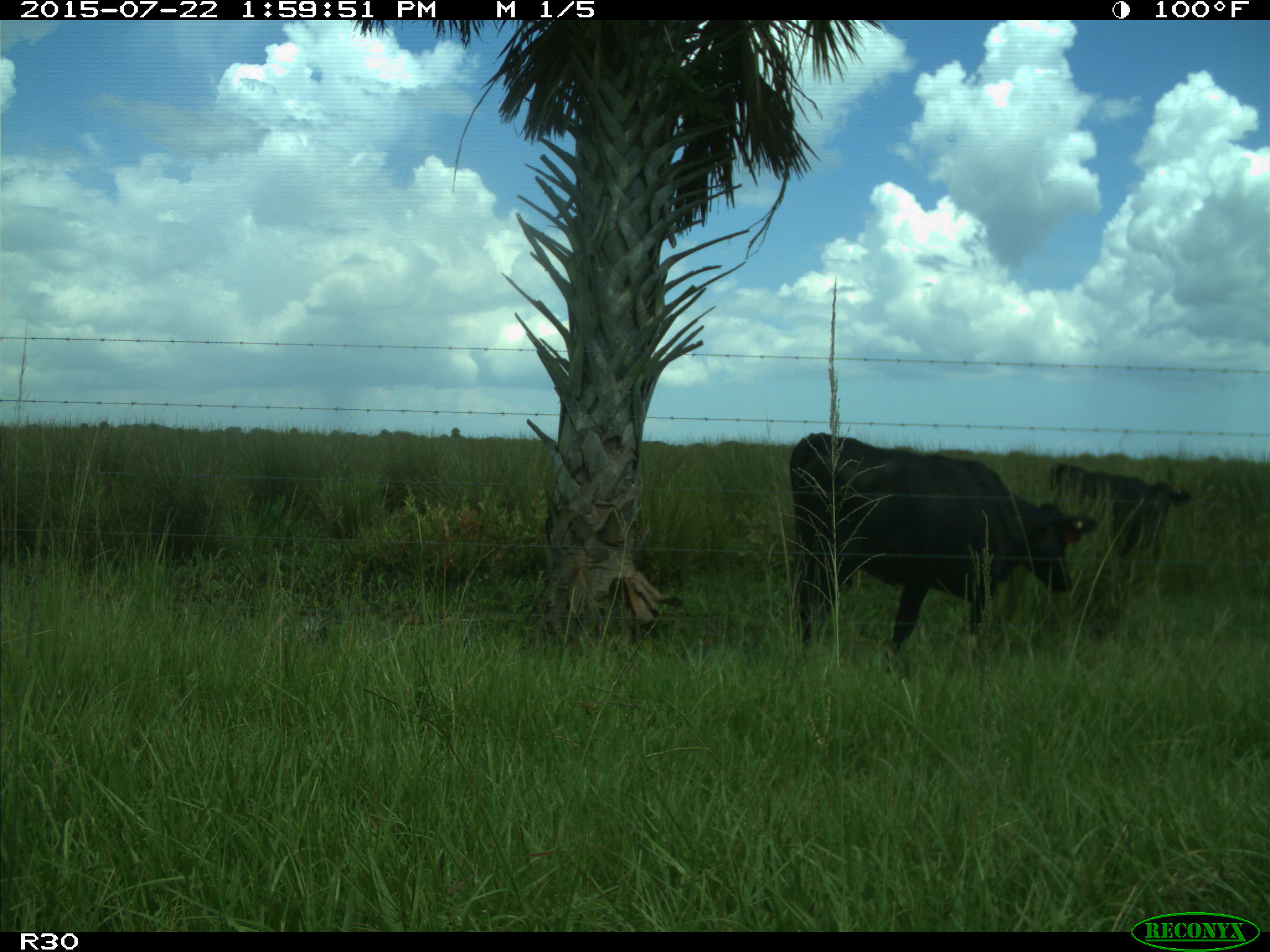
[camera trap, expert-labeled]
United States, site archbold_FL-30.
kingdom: Animalia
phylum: Chordata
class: Mammalia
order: Artiodactyla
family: Bovidae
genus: Bos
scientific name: Bos taurus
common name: domestic cow